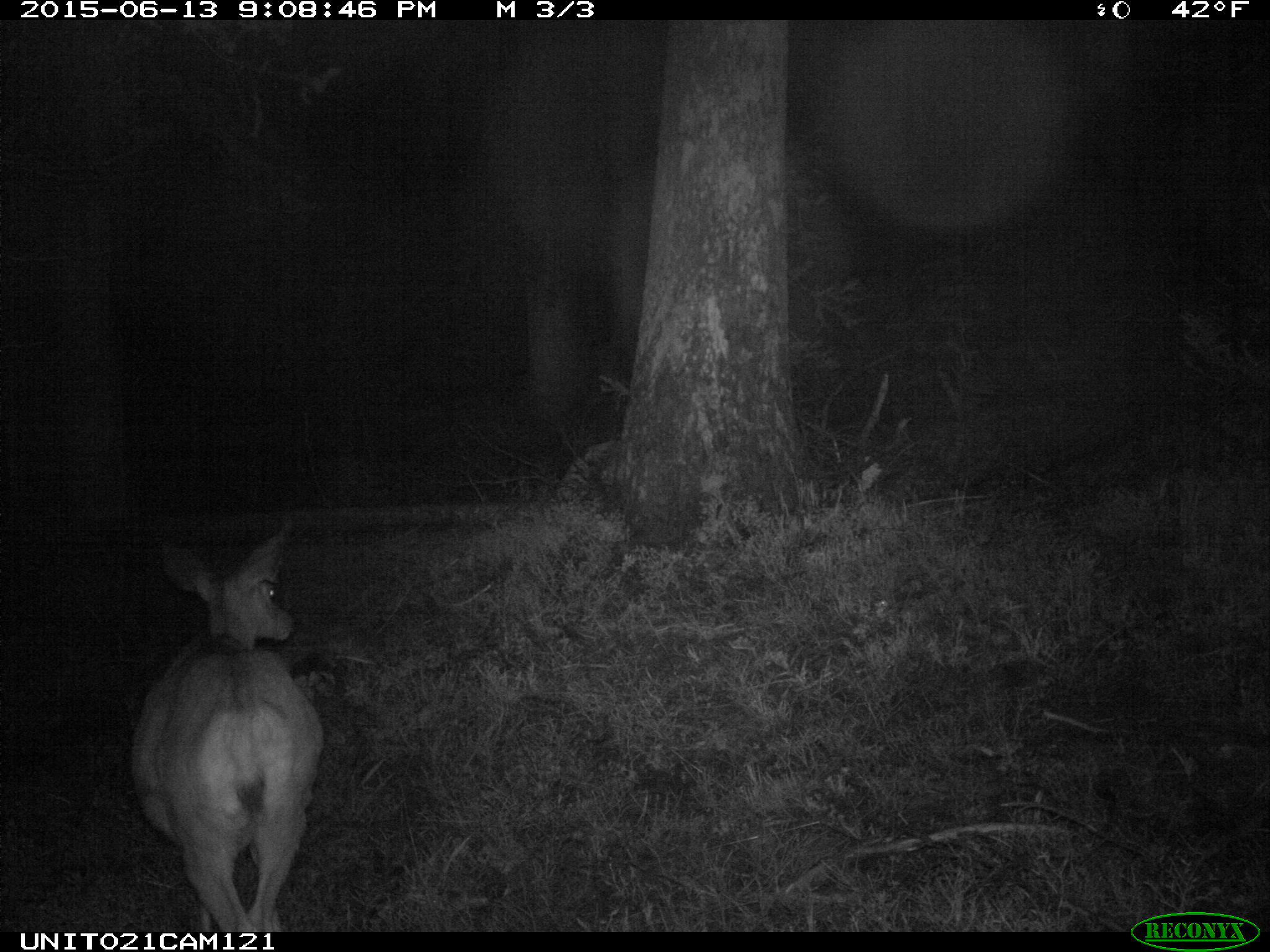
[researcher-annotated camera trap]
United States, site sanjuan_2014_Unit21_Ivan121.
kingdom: Animalia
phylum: Chordata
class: Mammalia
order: Artiodactyla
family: Cervidae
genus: Odocoileus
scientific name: Odocoileus hemionus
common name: mule deer